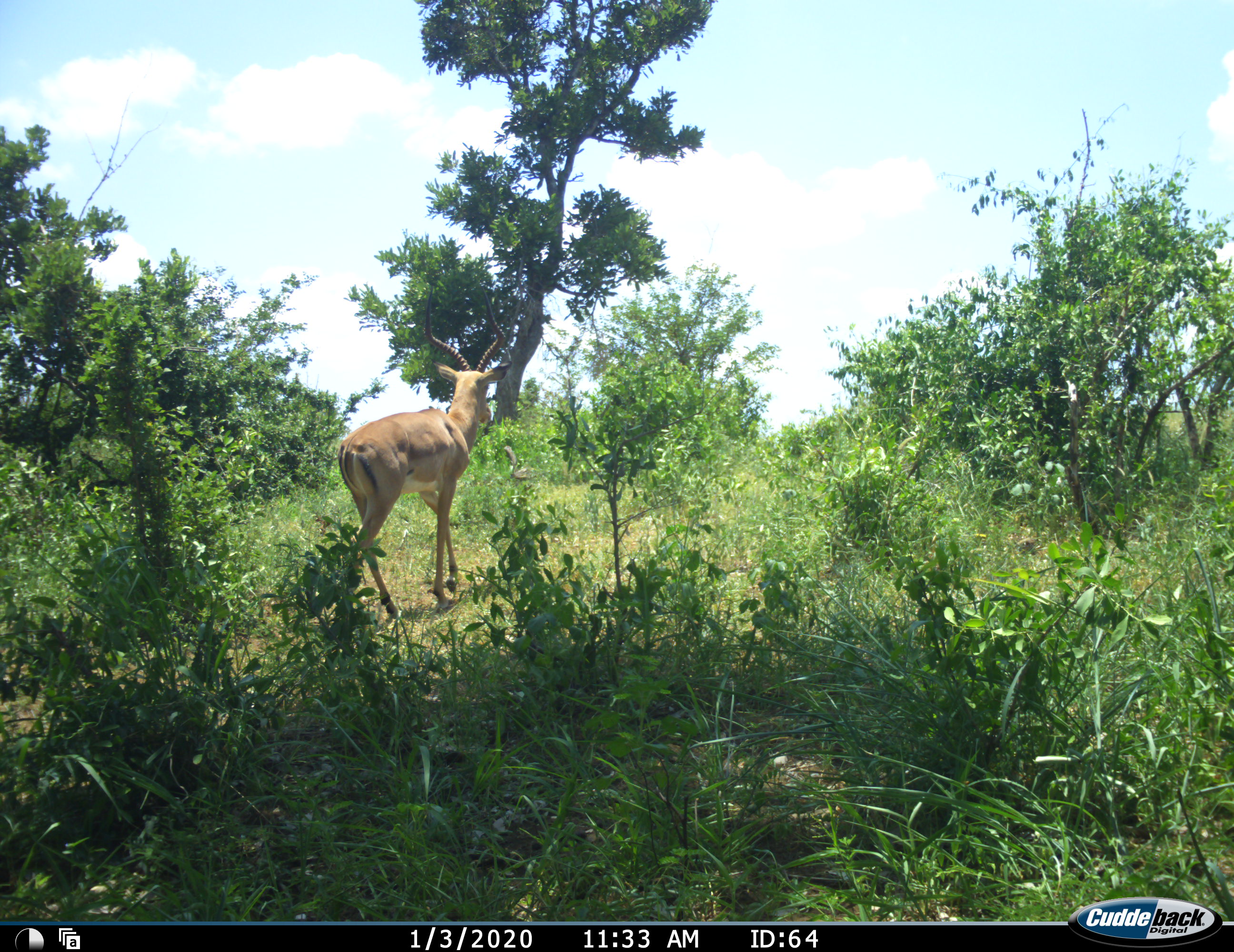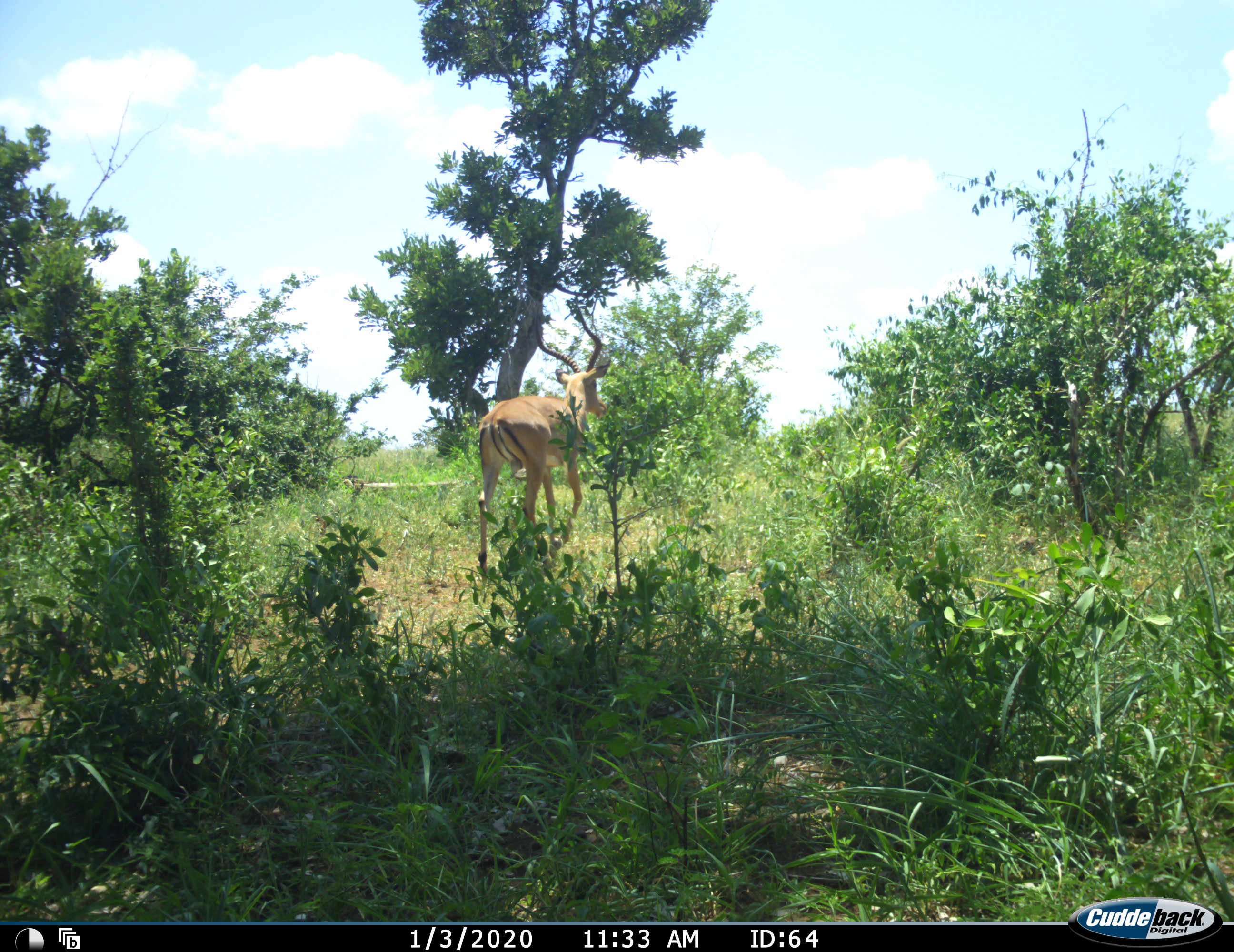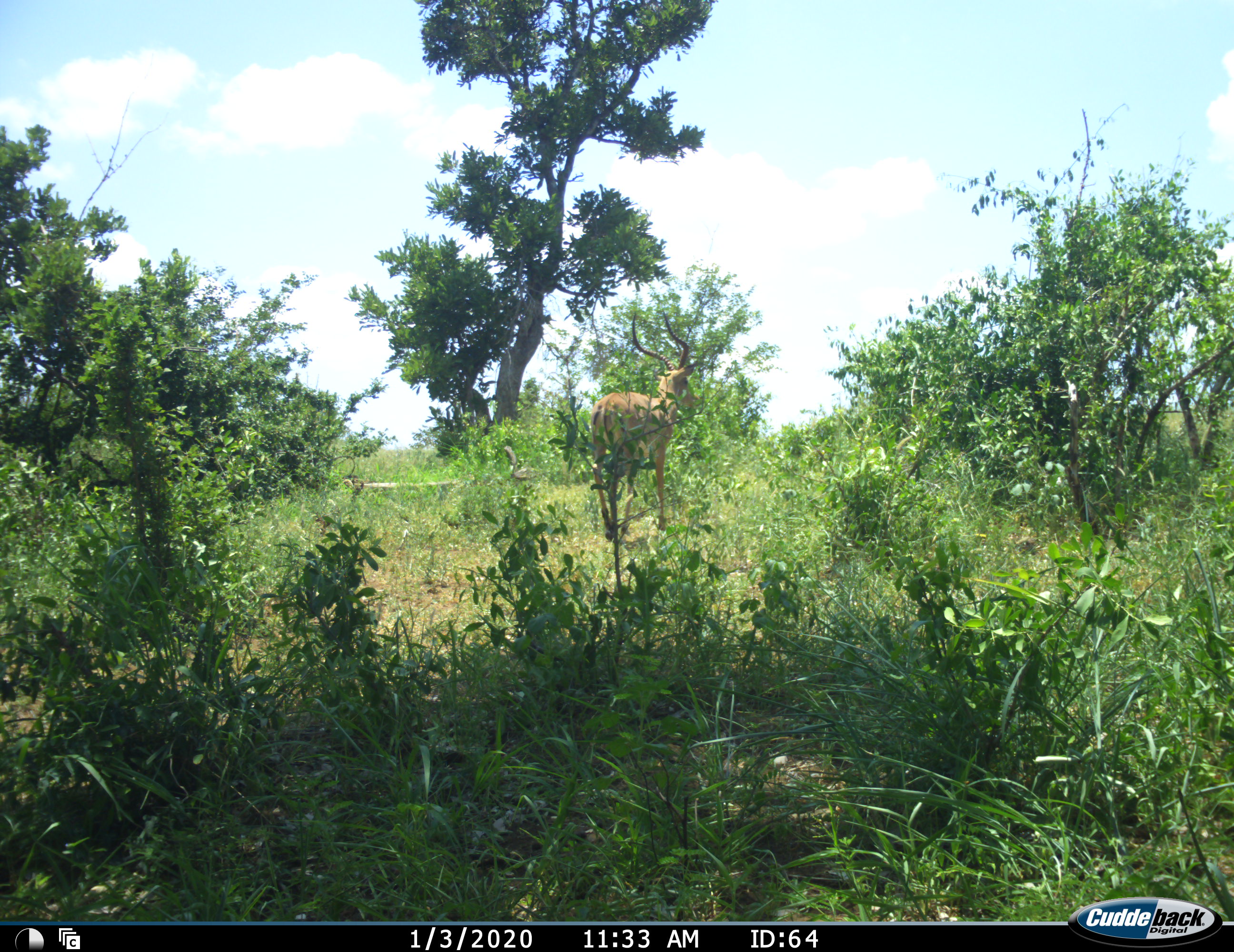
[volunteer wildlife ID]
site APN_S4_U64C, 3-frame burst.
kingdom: Animalia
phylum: Chordata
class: Mammalia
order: Artiodactyla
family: Bovidae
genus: Aepyceros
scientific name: Aepyceros melampus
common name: impala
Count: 1.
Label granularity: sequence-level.